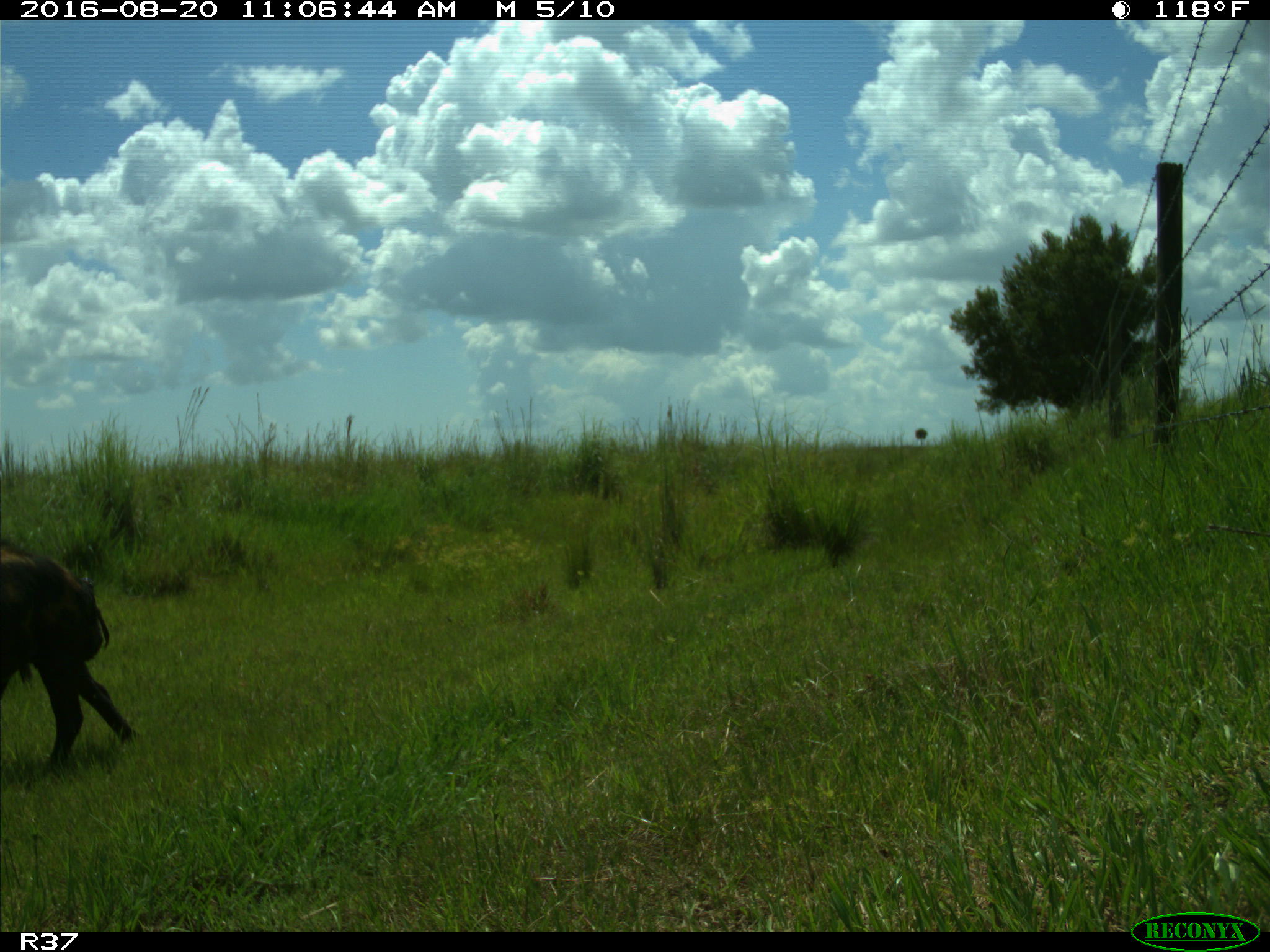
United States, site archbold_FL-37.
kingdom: Animalia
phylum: Chordata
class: Mammalia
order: Artiodactyla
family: Suidae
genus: Sus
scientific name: Sus scrofa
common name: wild boar